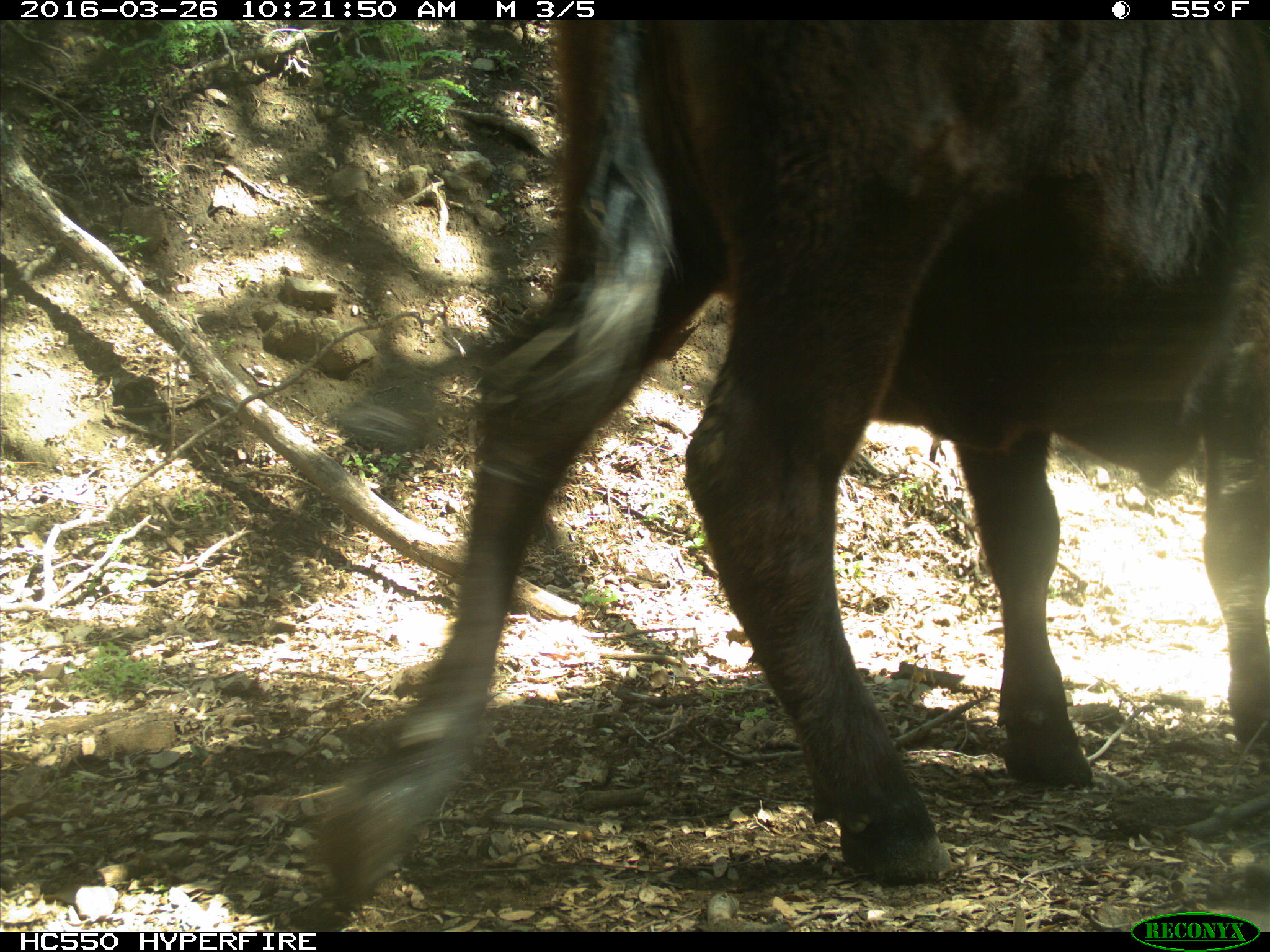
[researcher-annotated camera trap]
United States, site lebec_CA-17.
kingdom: Animalia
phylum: Chordata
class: Mammalia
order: Artiodactyla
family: Bovidae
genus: Bos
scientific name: Bos taurus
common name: domestic cow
Bos taurus (domestic cow).